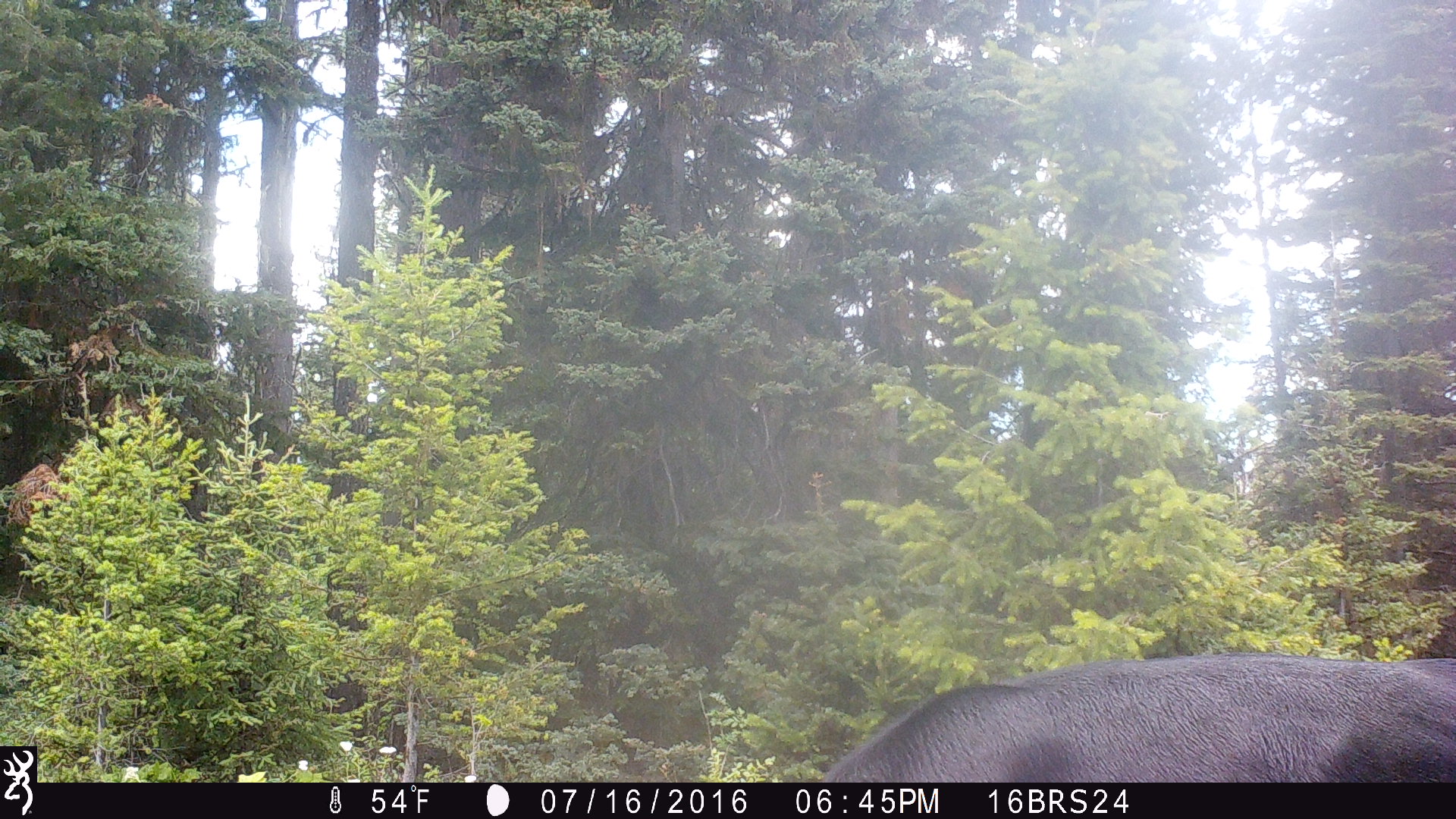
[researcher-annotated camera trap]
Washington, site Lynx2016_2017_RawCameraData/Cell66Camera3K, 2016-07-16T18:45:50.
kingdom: Animalia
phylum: Chordata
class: Mammalia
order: Artiodactyla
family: Bovidae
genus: Bos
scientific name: Bos taurus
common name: domestic cattle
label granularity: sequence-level